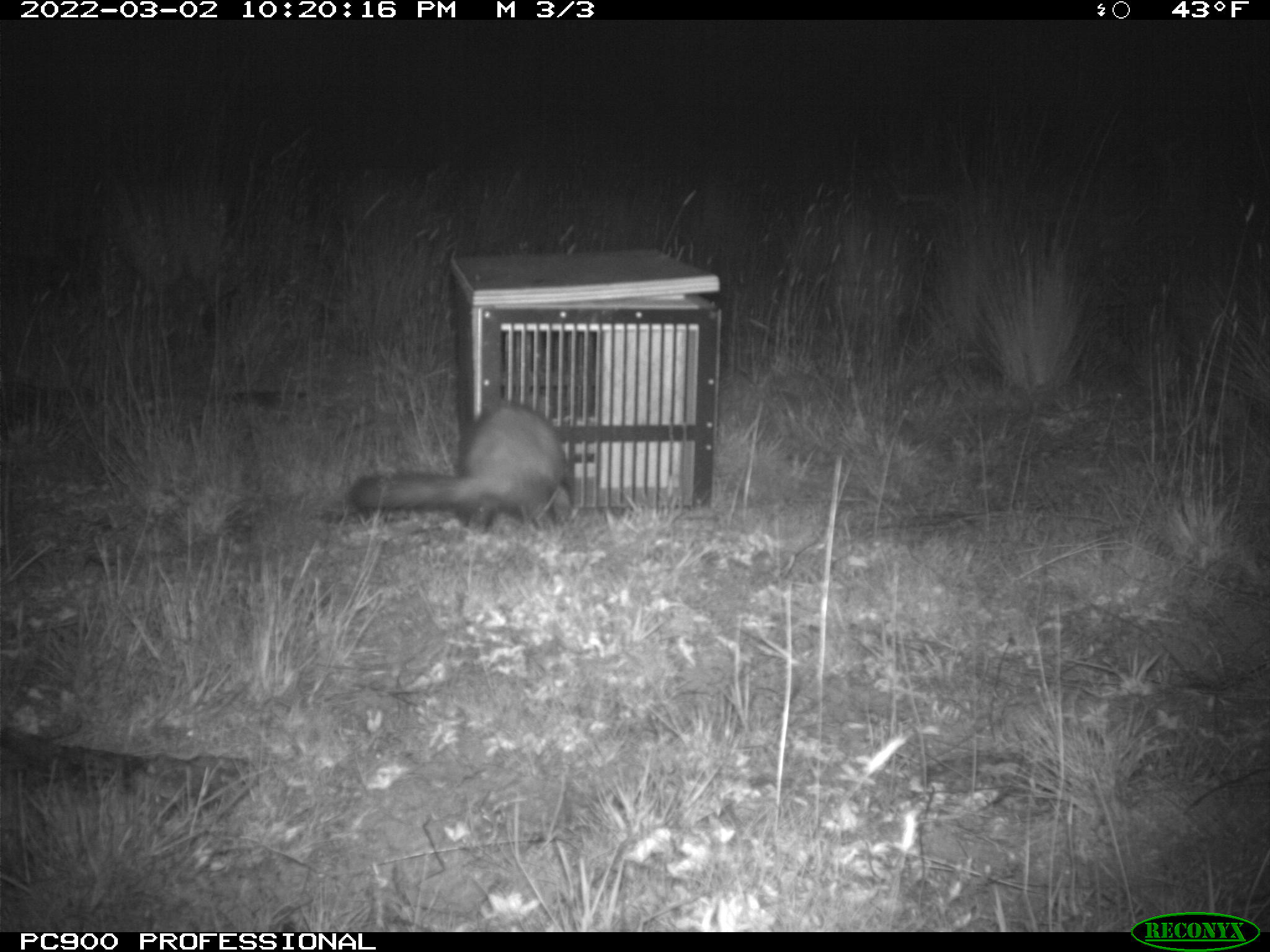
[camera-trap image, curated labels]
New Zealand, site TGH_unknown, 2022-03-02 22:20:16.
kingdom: Animalia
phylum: Chordata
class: Mammalia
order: Carnivora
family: Mustelidae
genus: Mustela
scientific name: Mustela furo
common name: ferret